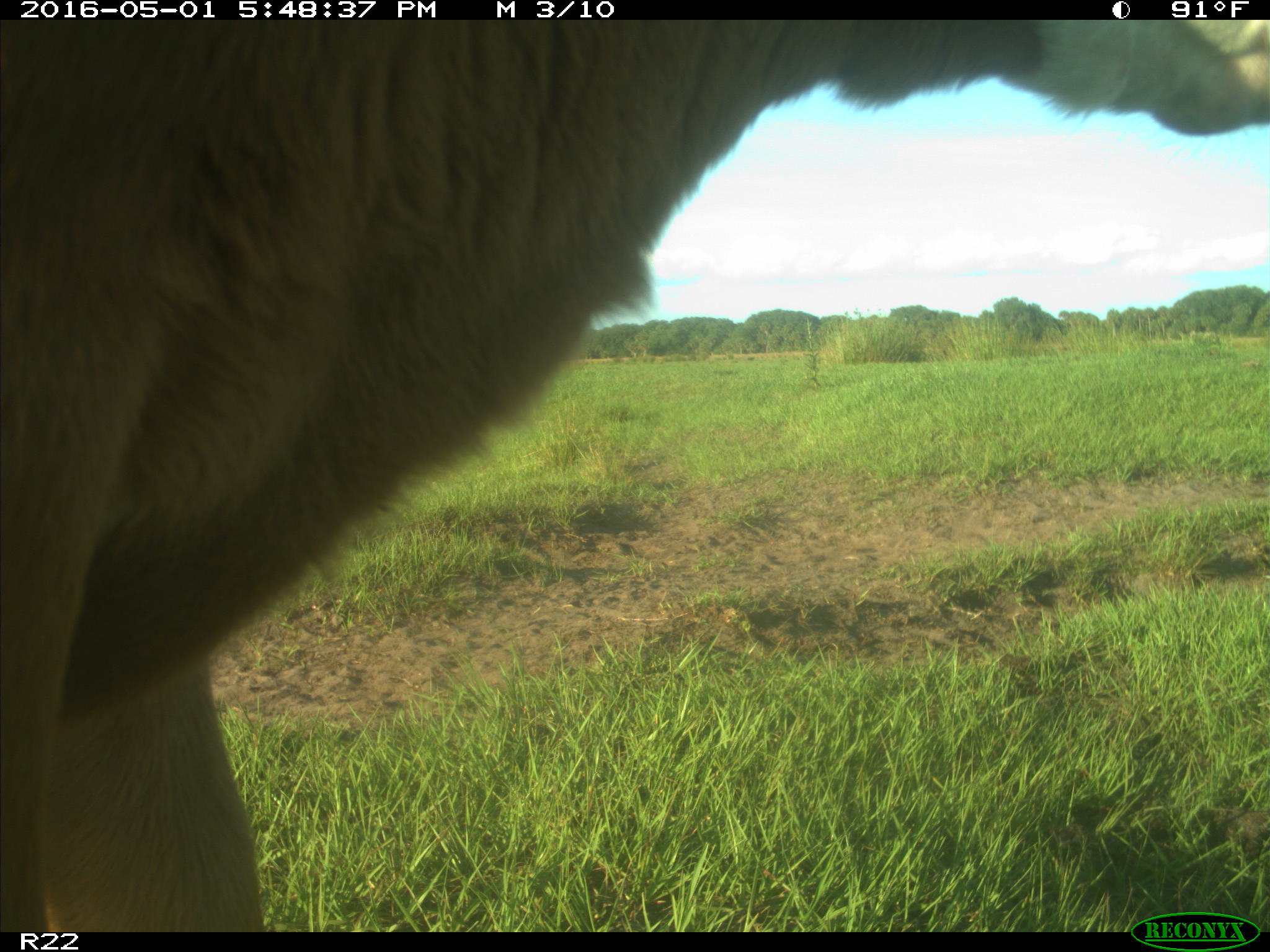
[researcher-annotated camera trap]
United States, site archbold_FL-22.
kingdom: Animalia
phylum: Chordata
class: Mammalia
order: Artiodactyla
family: Bovidae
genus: Bos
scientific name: Bos taurus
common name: domestic cow